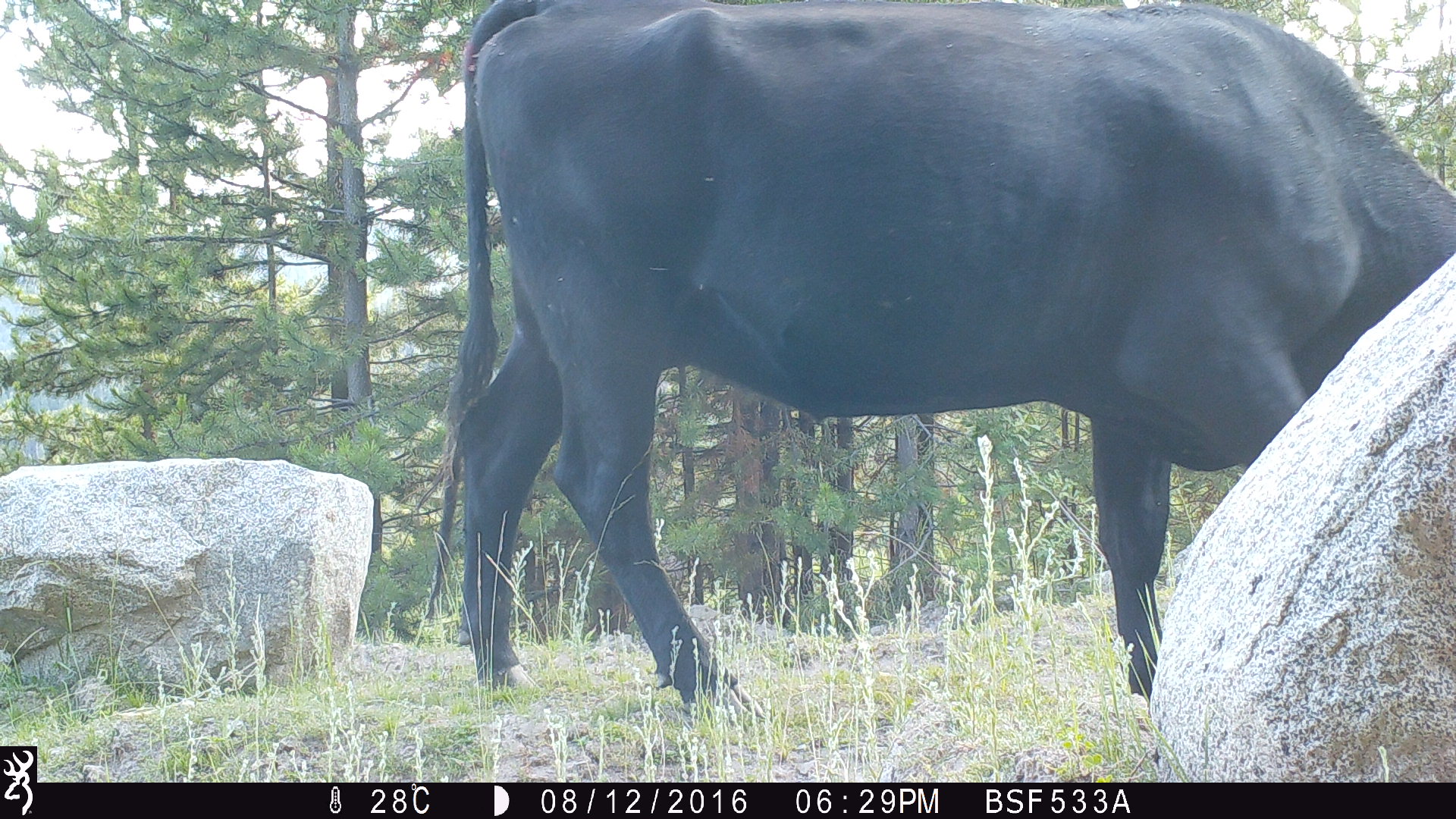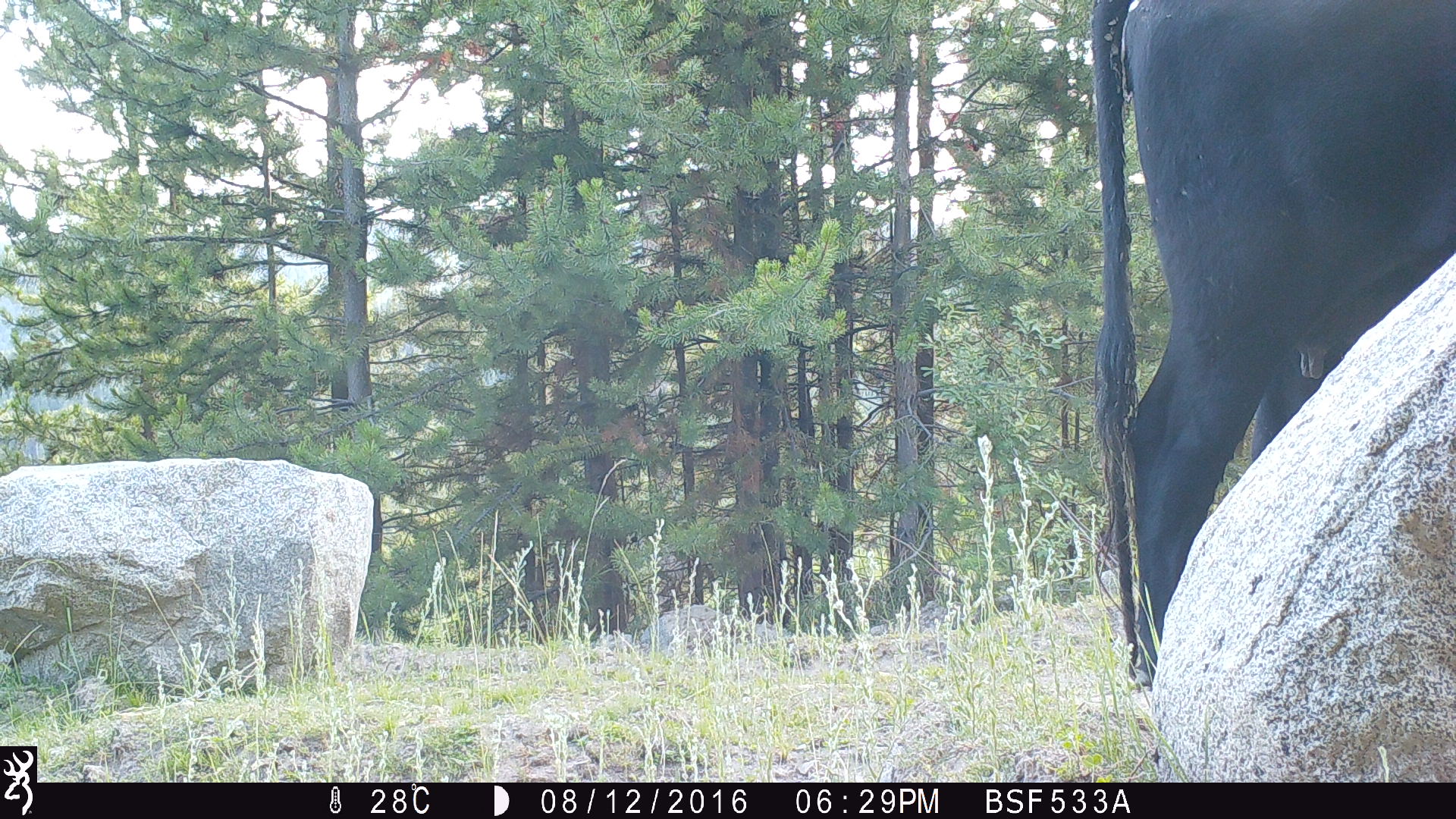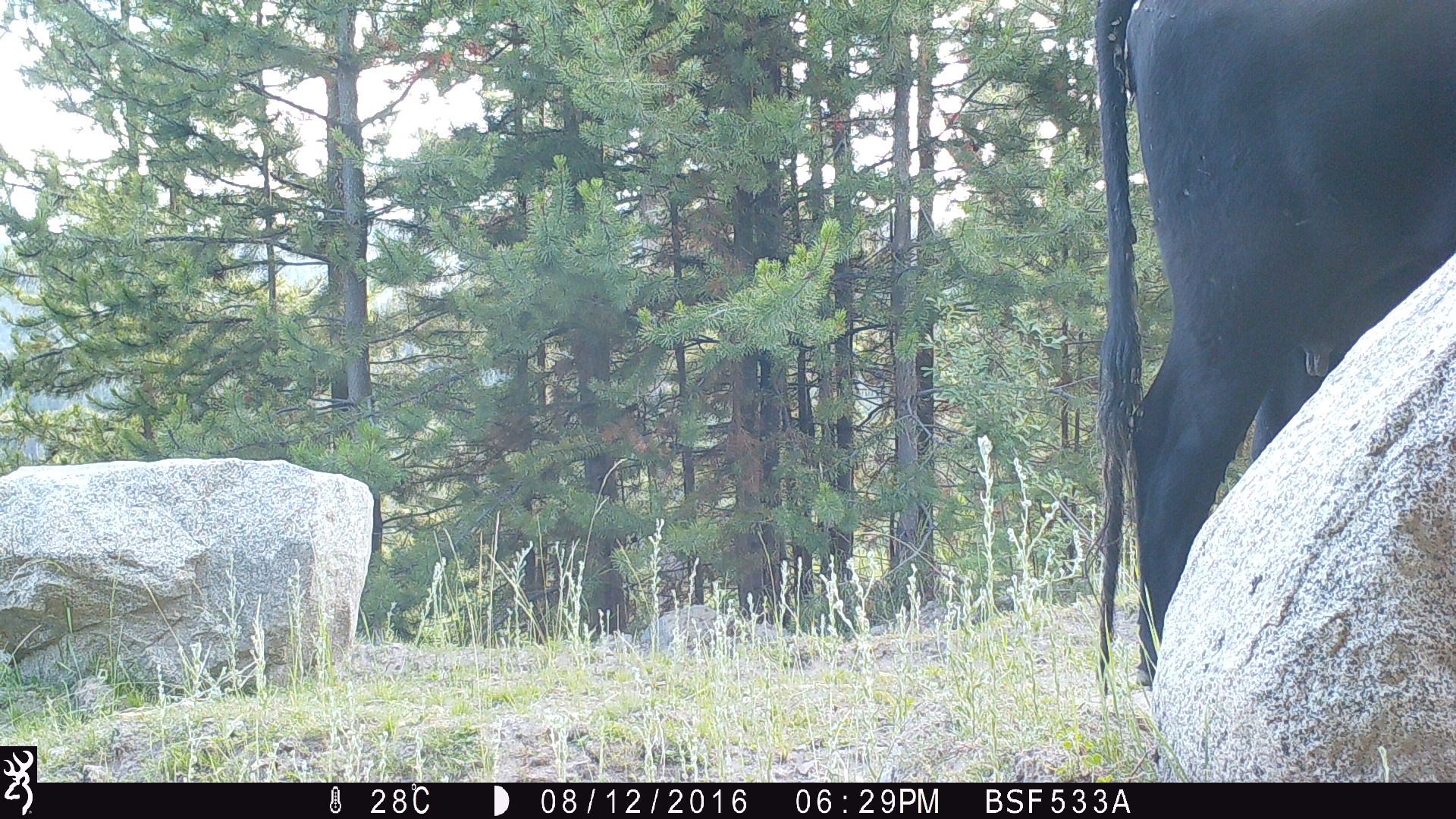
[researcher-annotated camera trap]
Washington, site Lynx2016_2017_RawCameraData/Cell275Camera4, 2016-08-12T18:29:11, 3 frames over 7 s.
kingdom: Animalia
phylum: Chordata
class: Mammalia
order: Artiodactyla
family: Bovidae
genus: Bos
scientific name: Bos taurus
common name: domestic cattle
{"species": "domestic cattle (Bos taurus)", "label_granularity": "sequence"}